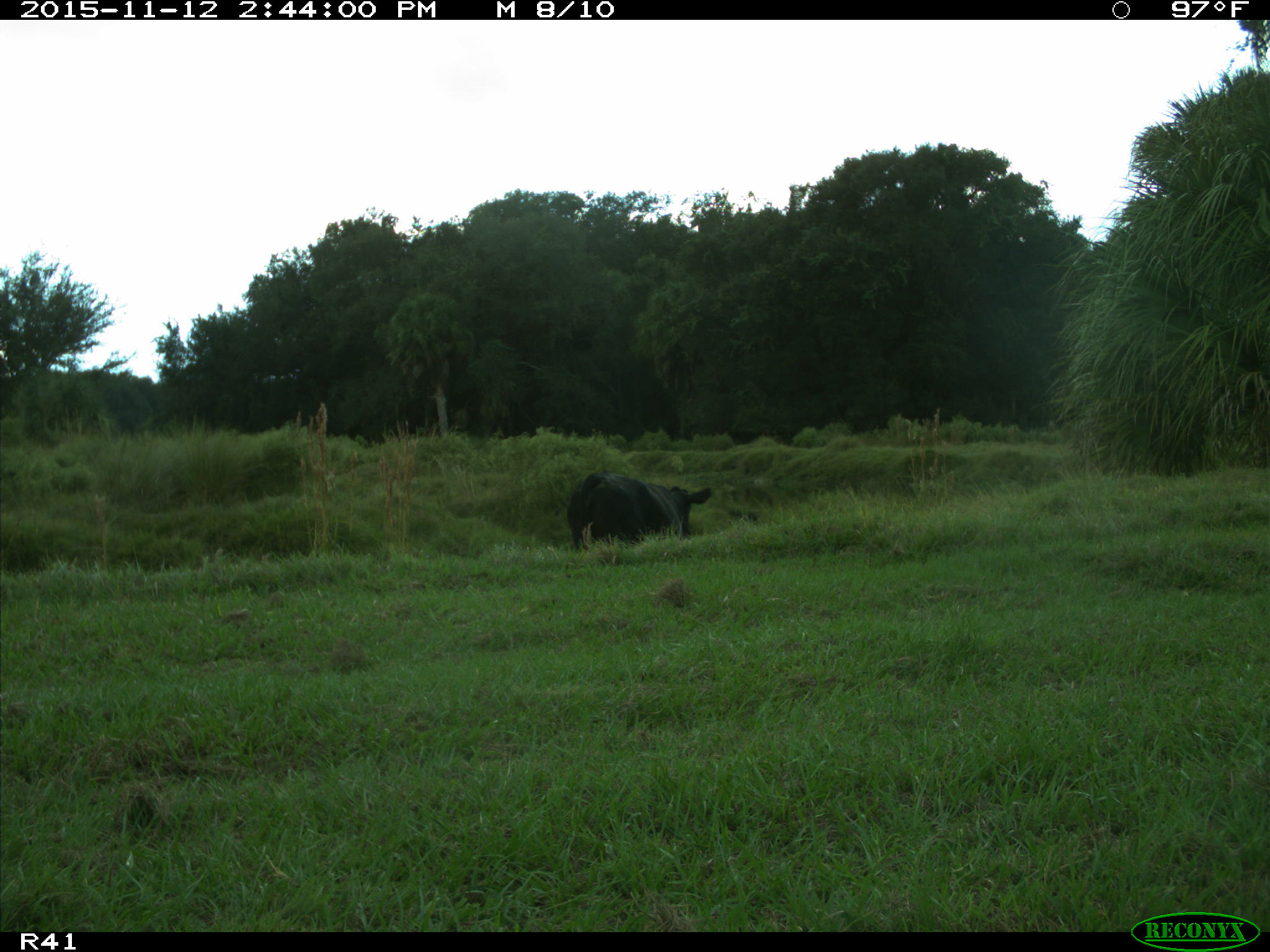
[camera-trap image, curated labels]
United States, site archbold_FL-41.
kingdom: Animalia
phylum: Chordata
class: Mammalia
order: Artiodactyla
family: Bovidae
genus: Bos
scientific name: Bos taurus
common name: domestic cow